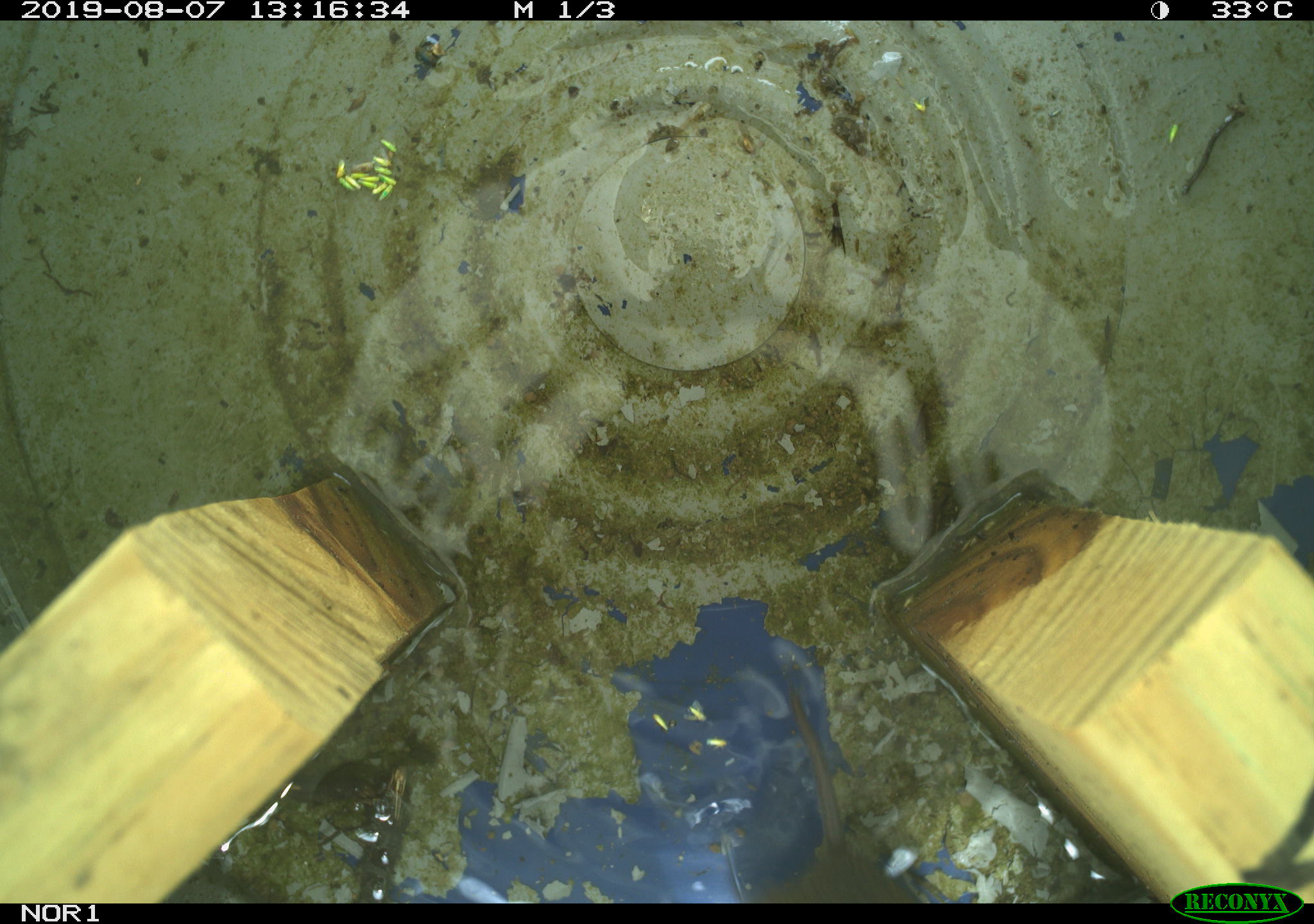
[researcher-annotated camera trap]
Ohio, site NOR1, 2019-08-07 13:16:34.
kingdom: Animalia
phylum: Chordata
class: Aves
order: Passeriformes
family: Passerellidae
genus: Melospiza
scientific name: Melospiza melodia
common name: song sparrow